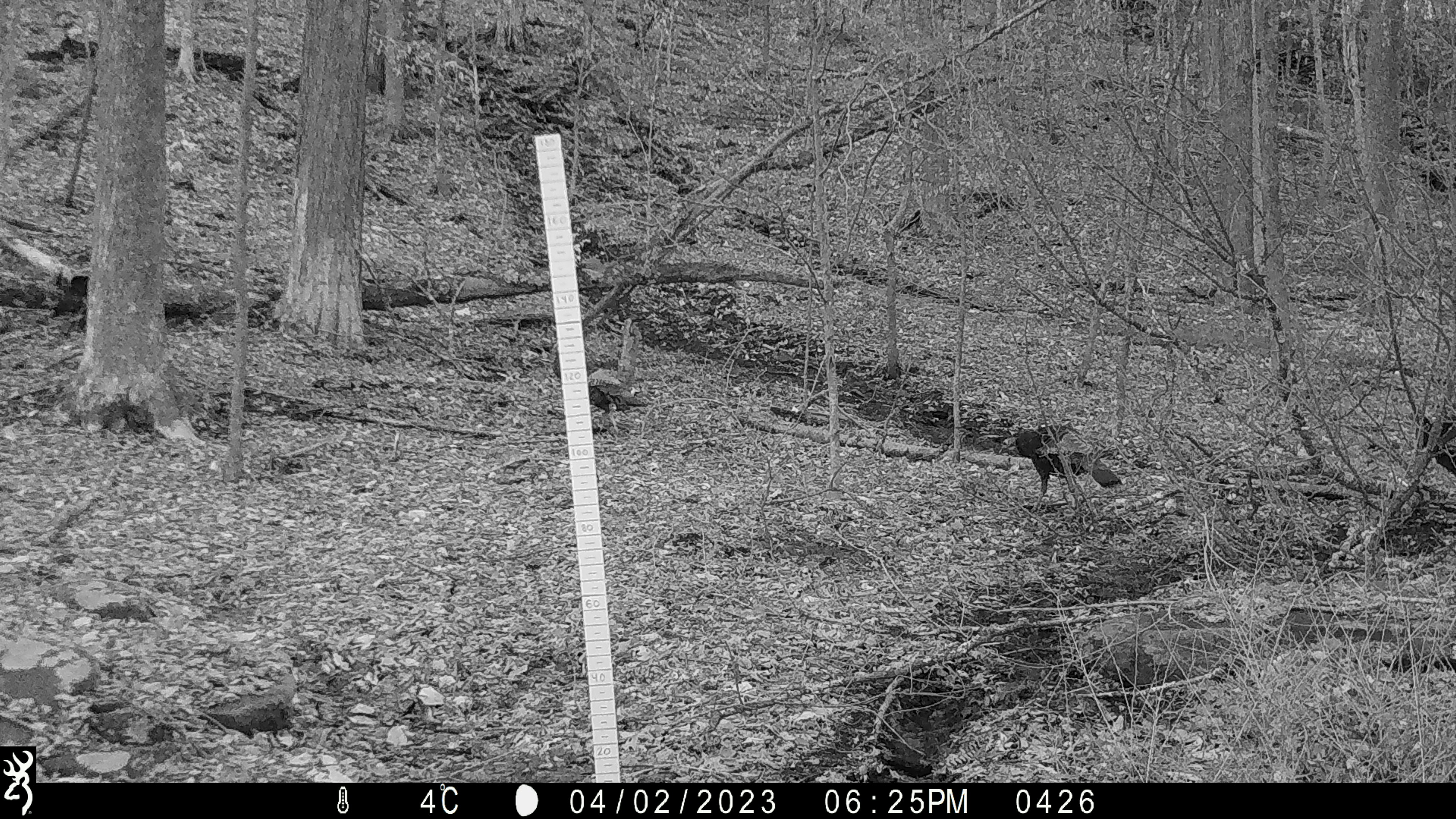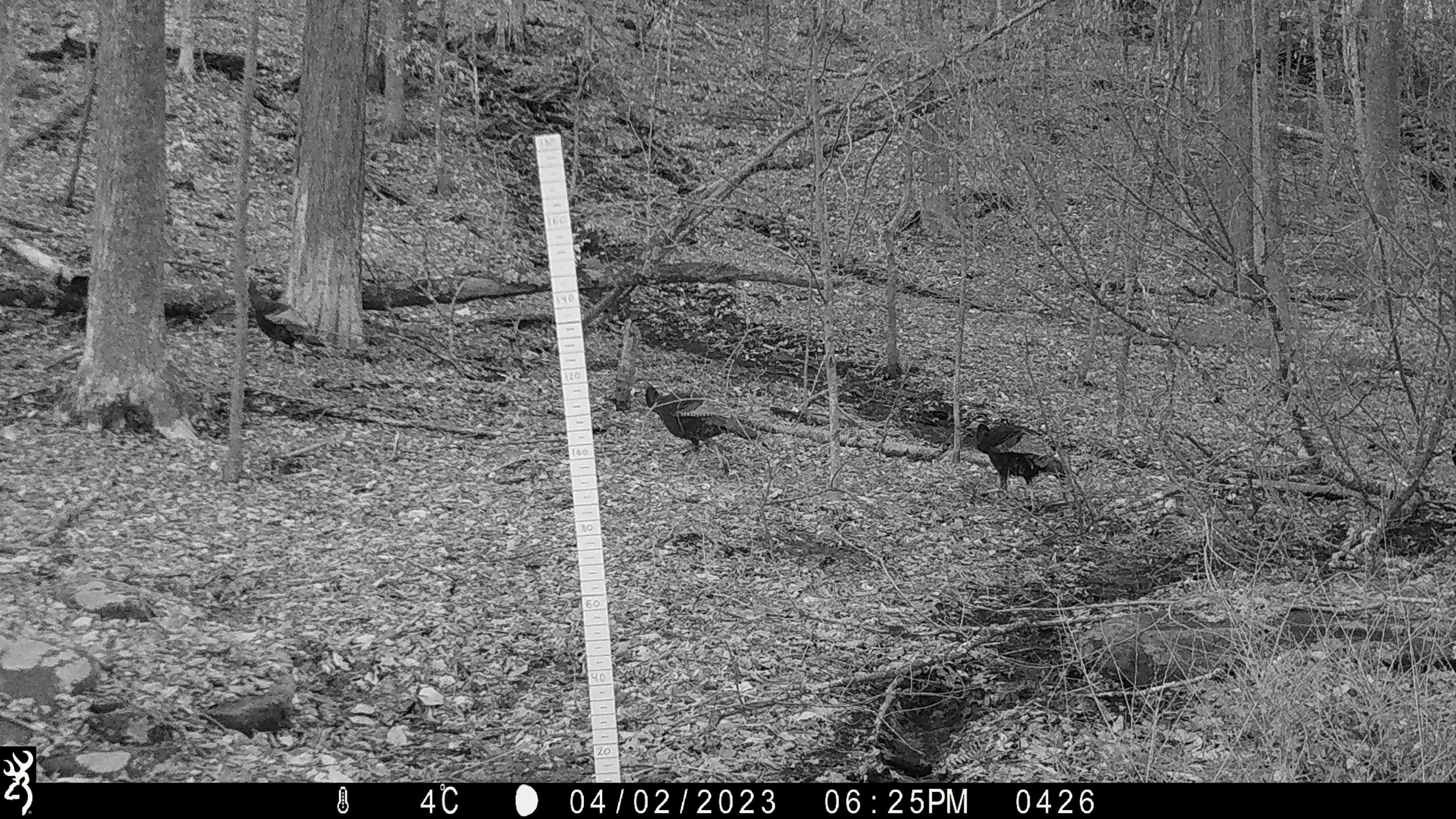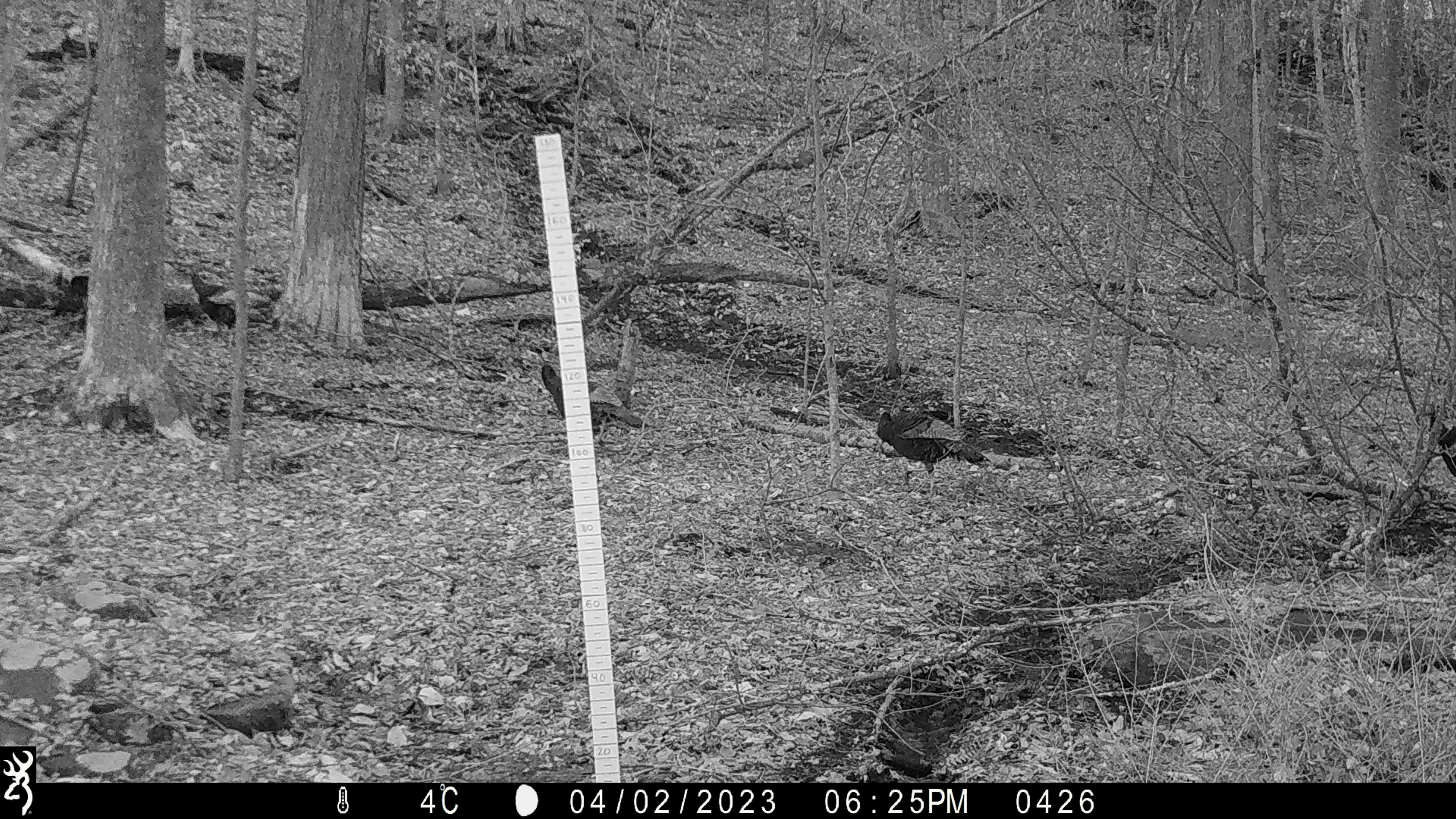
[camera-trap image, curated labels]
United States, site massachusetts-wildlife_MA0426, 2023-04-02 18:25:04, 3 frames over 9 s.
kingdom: Animalia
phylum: Chordata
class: Aves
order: Galliformes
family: Phasianidae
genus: Meleagris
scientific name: Meleagris gallopavo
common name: wild turkey